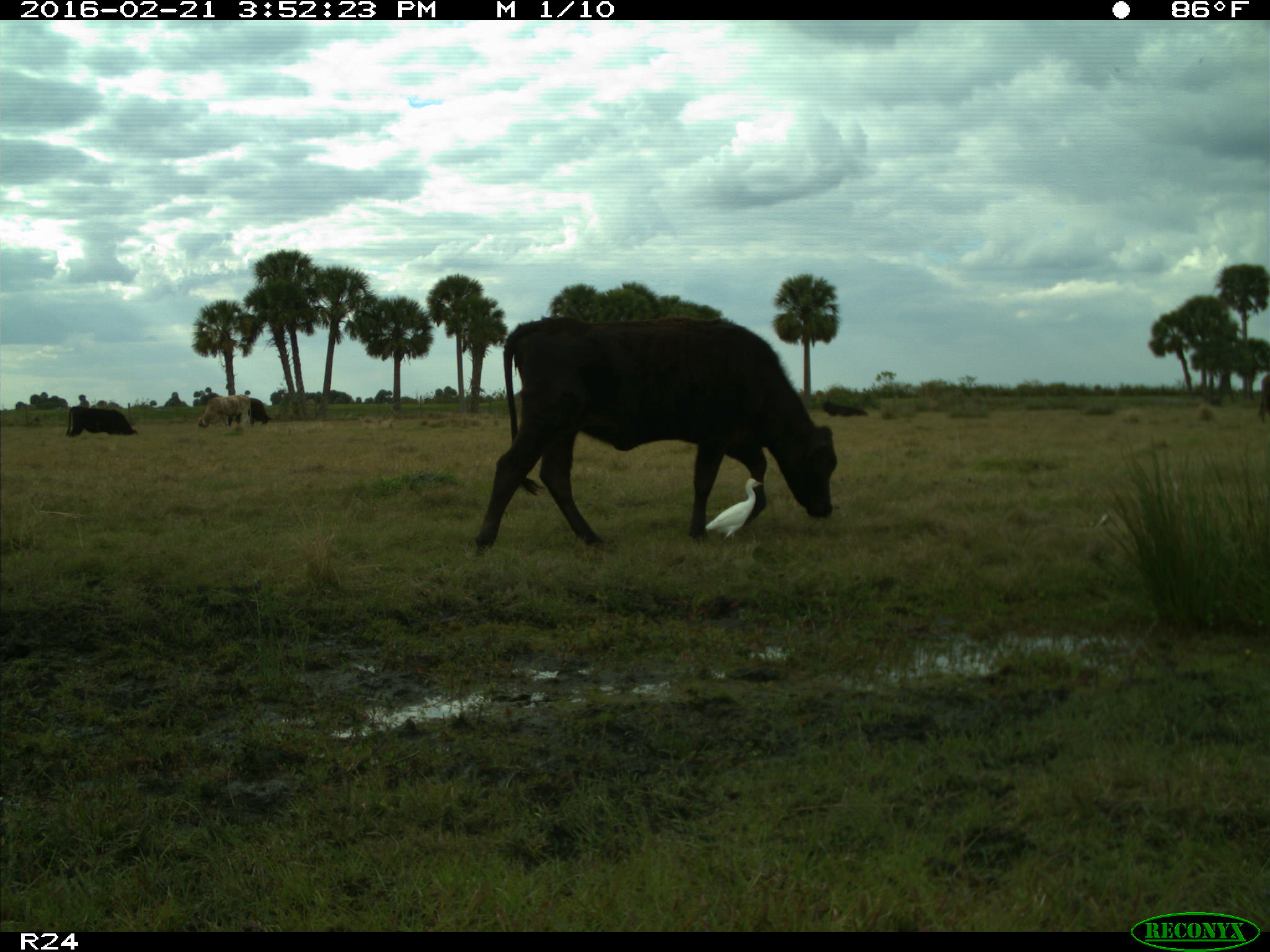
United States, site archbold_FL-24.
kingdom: Animalia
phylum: Chordata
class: Mammalia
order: Artiodactyla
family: Bovidae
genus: Bos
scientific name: Bos taurus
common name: domestic cow